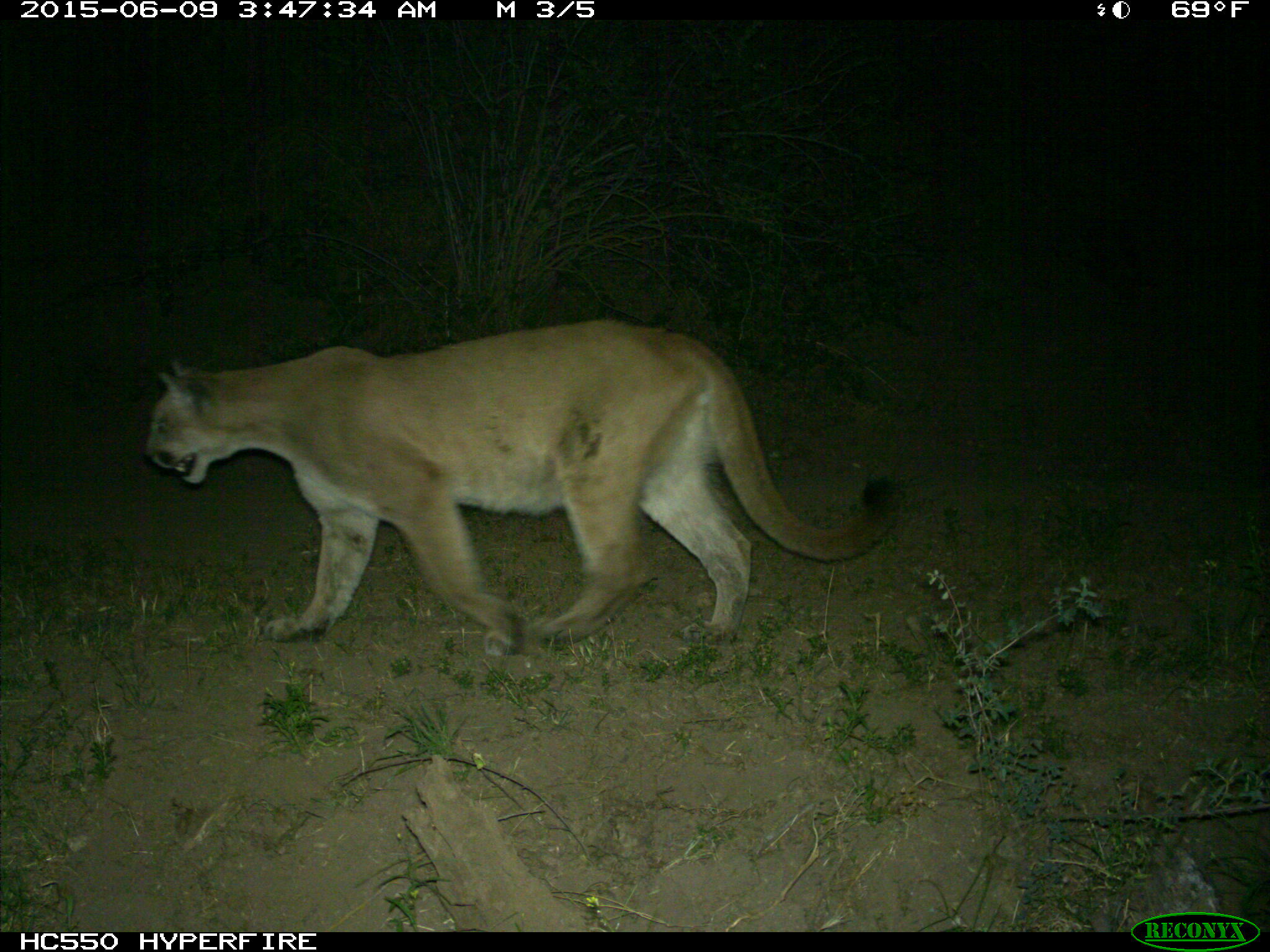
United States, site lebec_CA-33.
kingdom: Animalia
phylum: Chordata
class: Mammalia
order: Carnivora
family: Felidae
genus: Puma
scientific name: Puma concolor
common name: mountain lion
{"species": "Puma concolor (mountain lion)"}